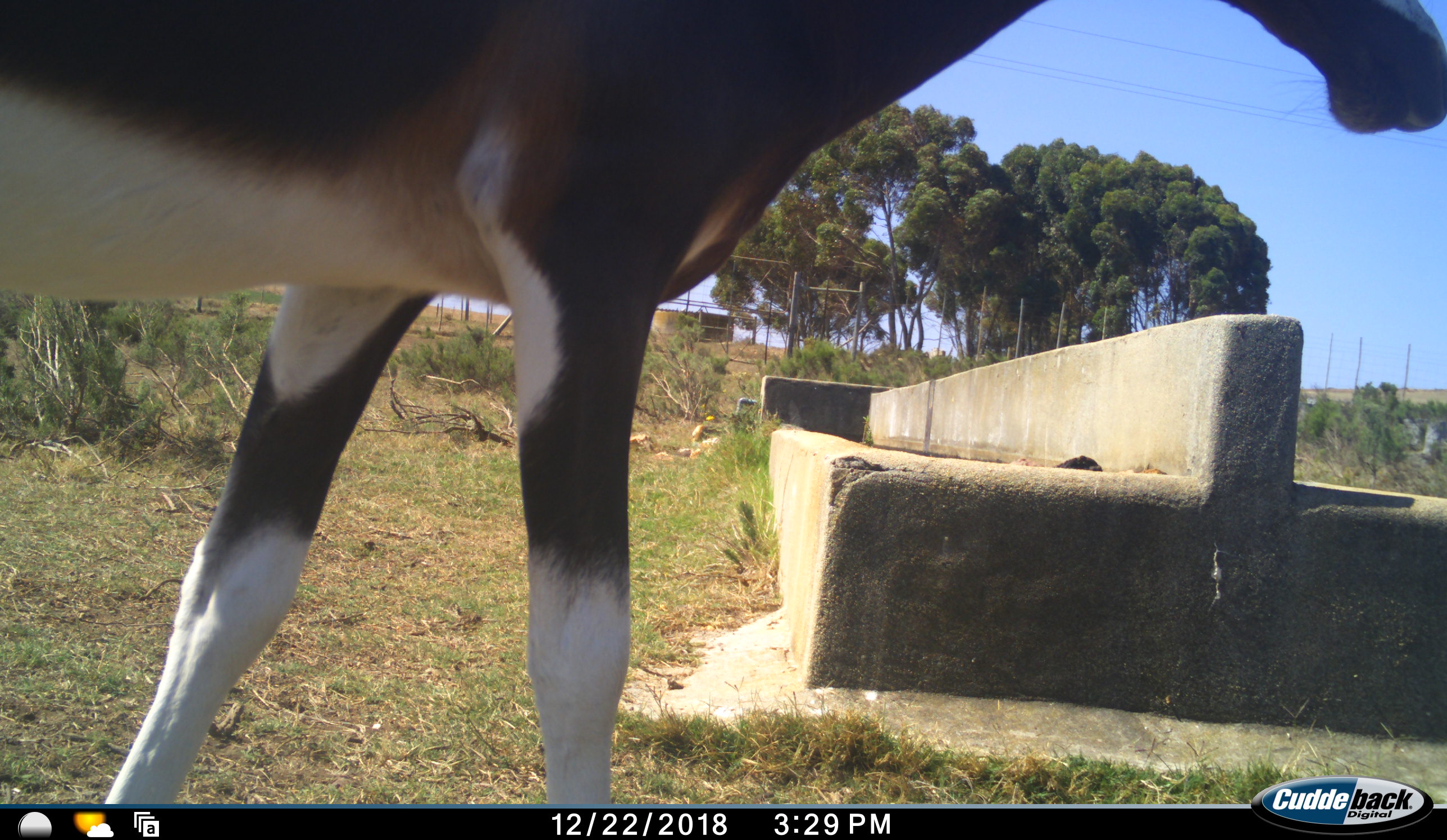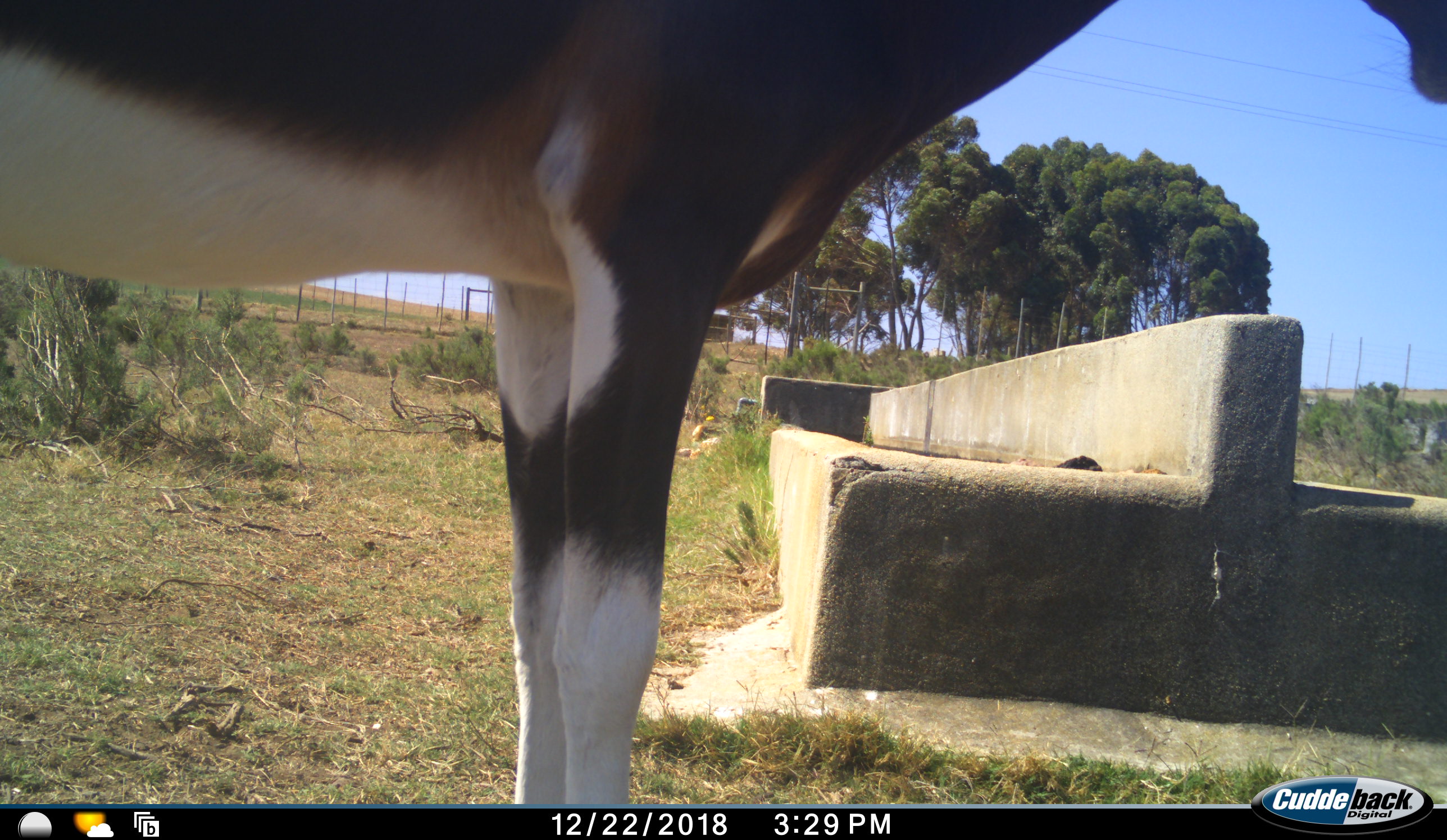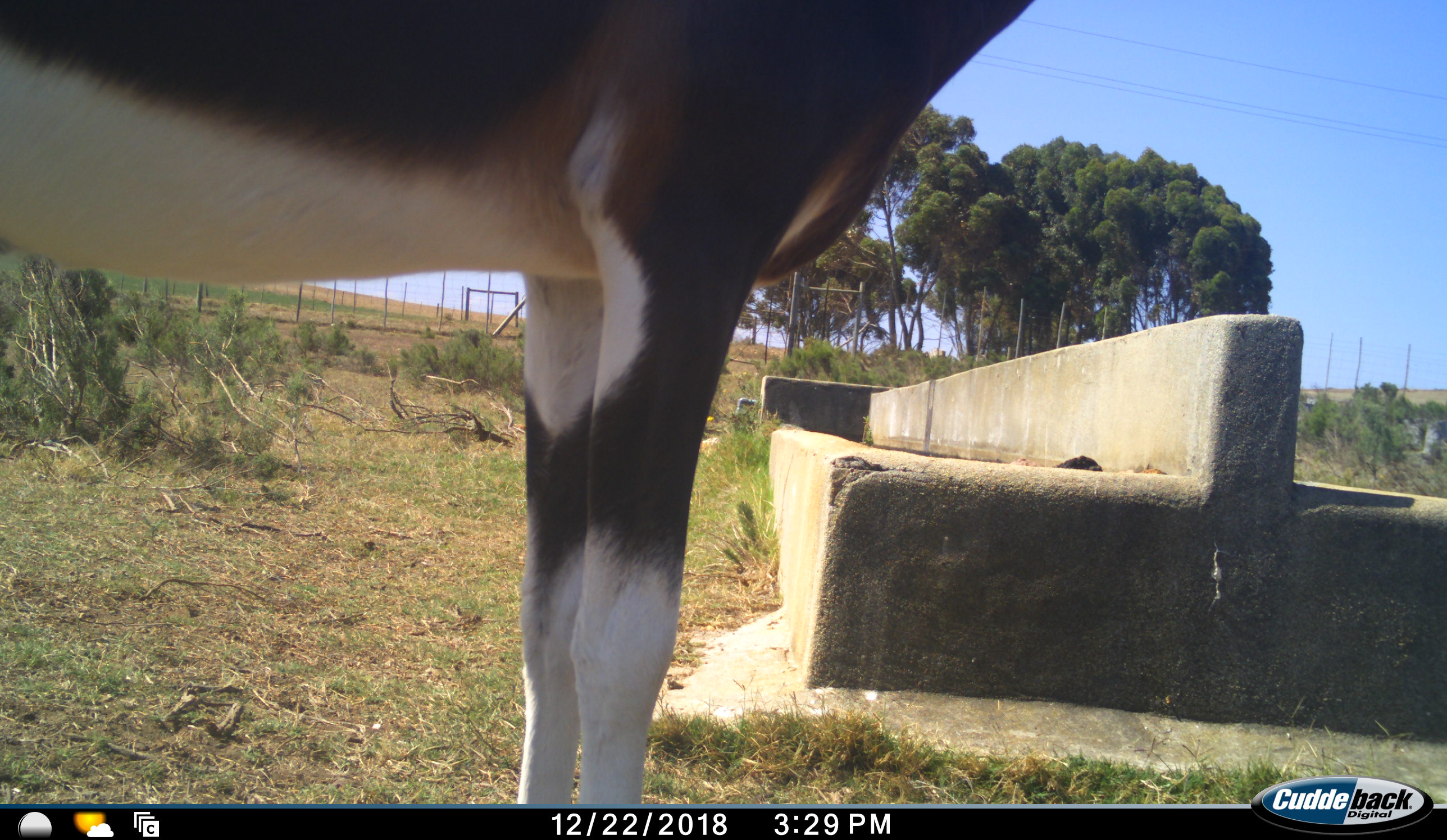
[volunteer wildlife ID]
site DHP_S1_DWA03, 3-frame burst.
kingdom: Animalia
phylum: Chordata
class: Mammalia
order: Artiodactyla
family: Bovidae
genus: Damaliscus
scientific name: Damaliscus pygargus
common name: bontebok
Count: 1.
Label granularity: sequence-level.